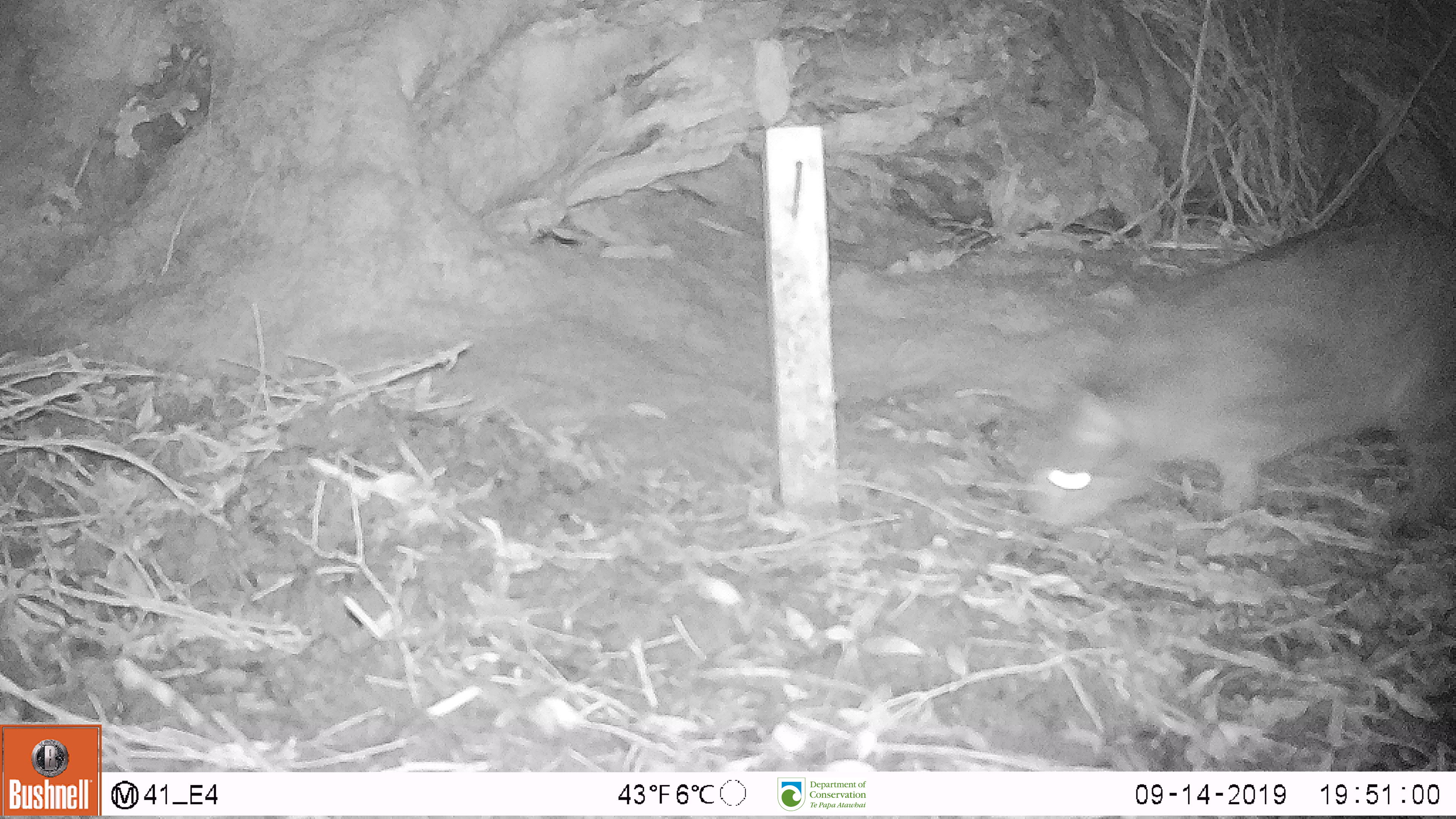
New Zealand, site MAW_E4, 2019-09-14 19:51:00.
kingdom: Animalia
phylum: Chordata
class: Mammalia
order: Carnivora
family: Felidae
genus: Felis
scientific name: Felis catus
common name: domestic cat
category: cat